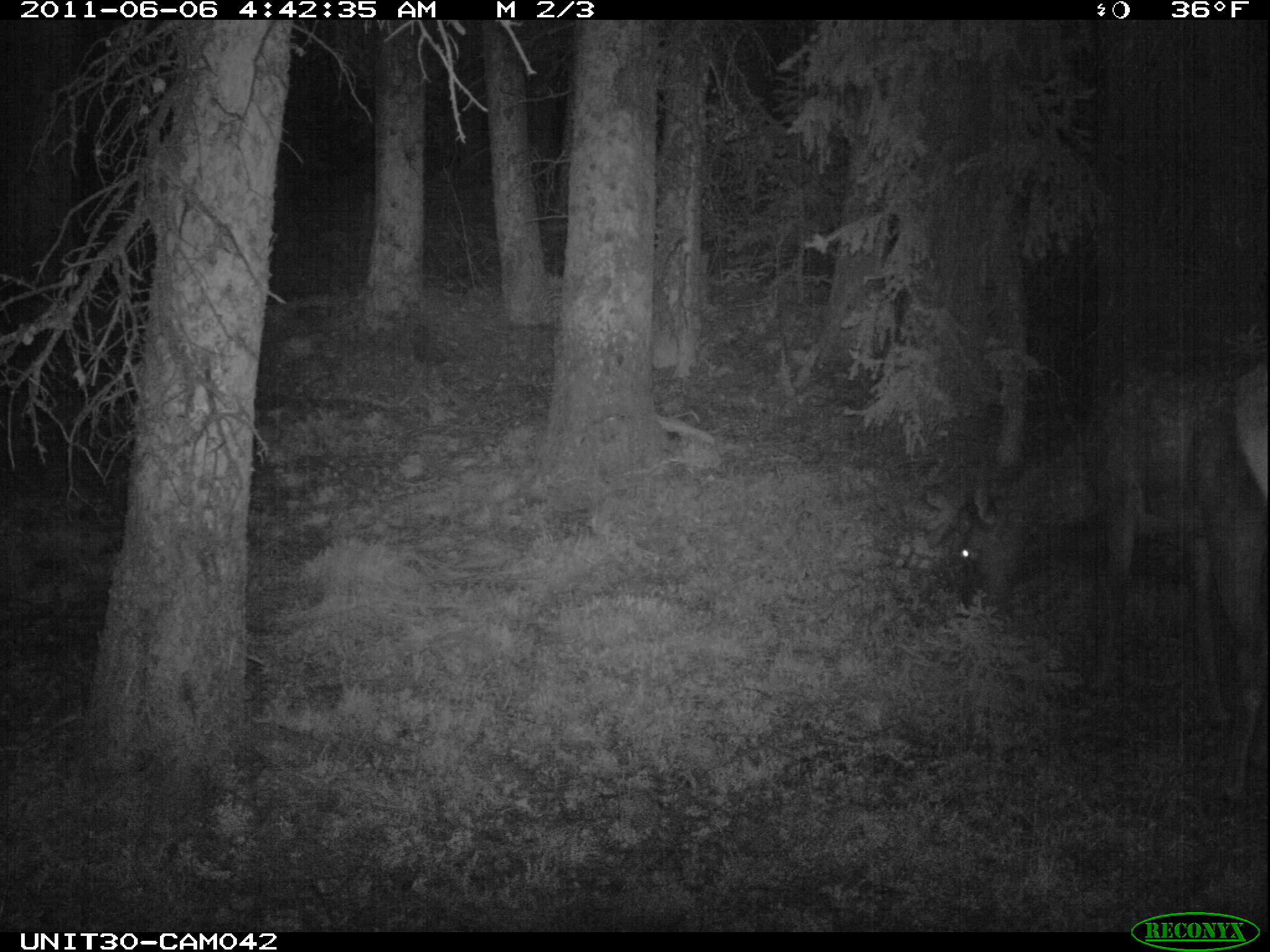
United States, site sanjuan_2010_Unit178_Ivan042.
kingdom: Animalia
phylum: Chordata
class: Mammalia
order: Artiodactyla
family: Cervidae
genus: Cervus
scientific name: Cervus elaphus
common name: red deer